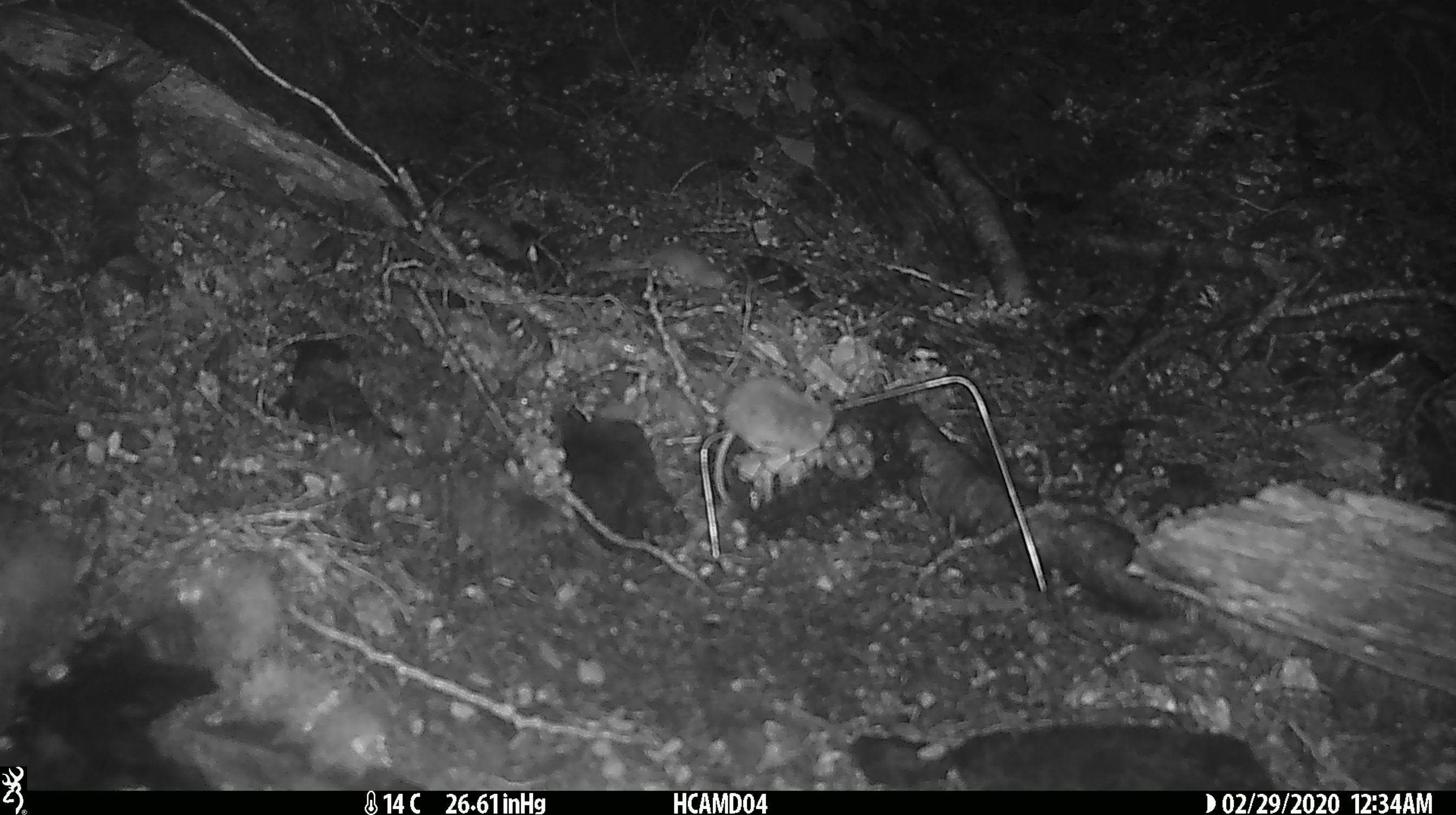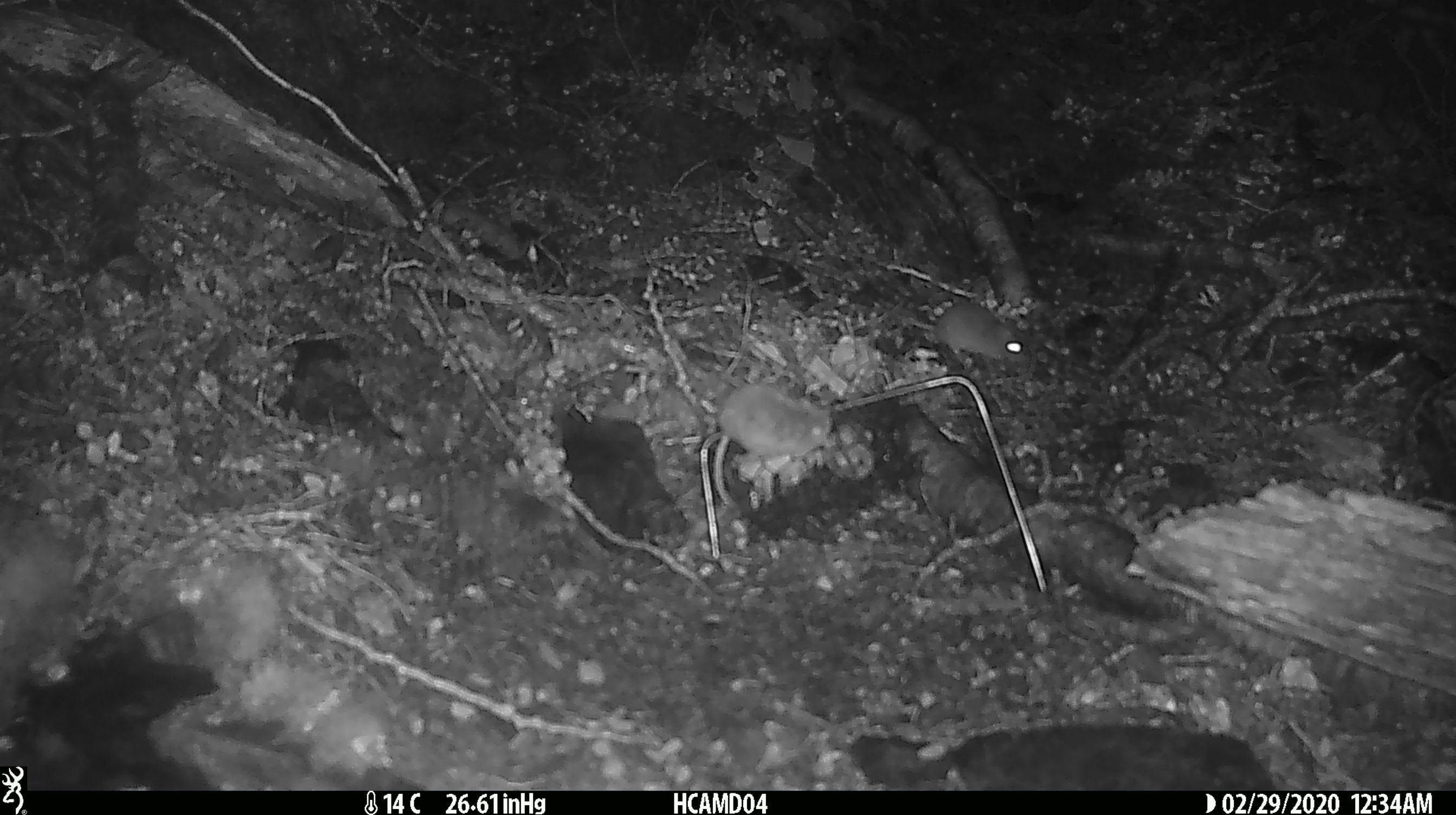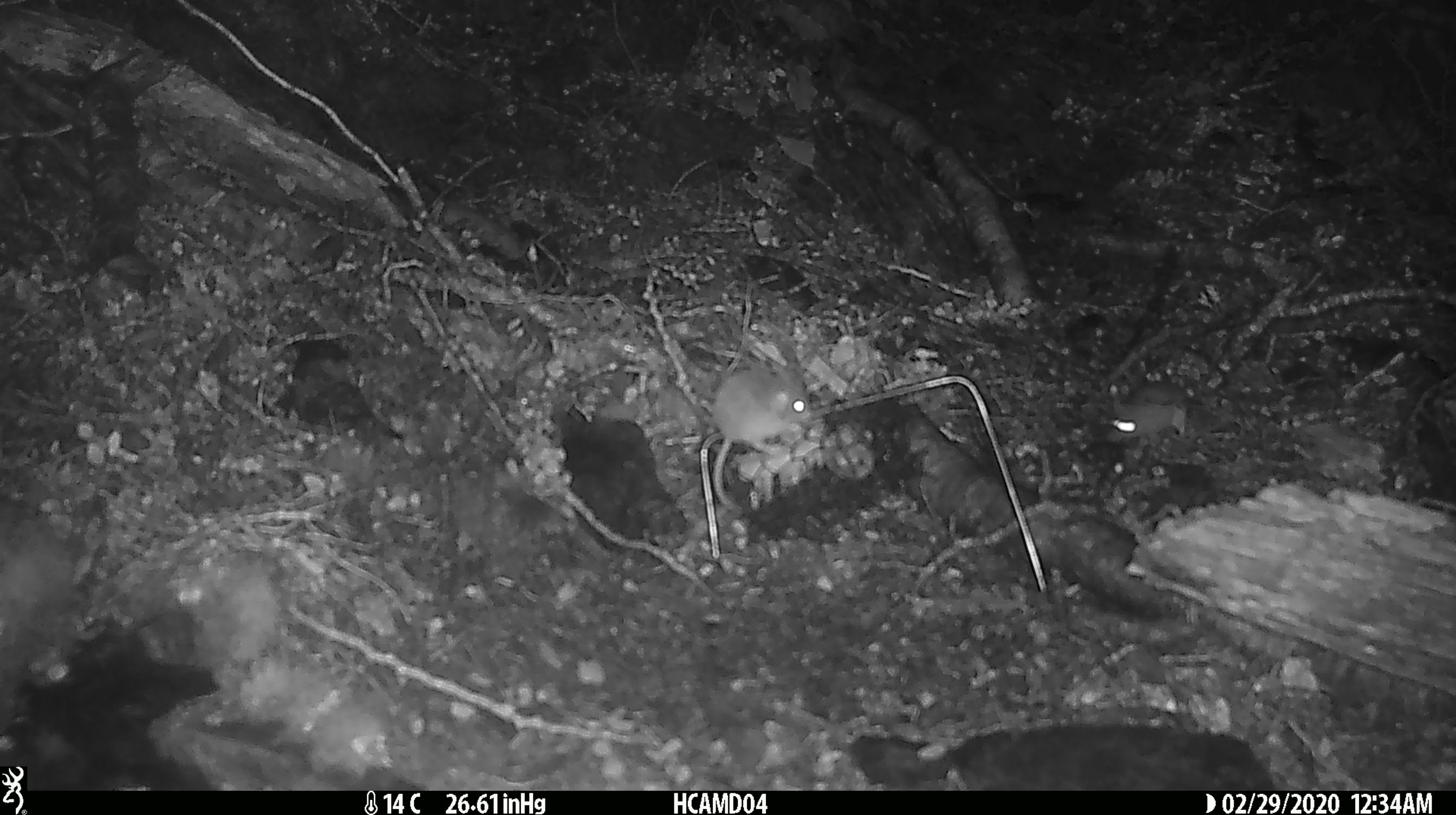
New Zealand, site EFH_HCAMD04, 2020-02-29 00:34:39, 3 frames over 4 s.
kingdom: Animalia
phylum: Chordata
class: Mammalia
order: Rodentia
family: Muridae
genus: Mus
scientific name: Mus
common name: mouse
Mouse (Mus).